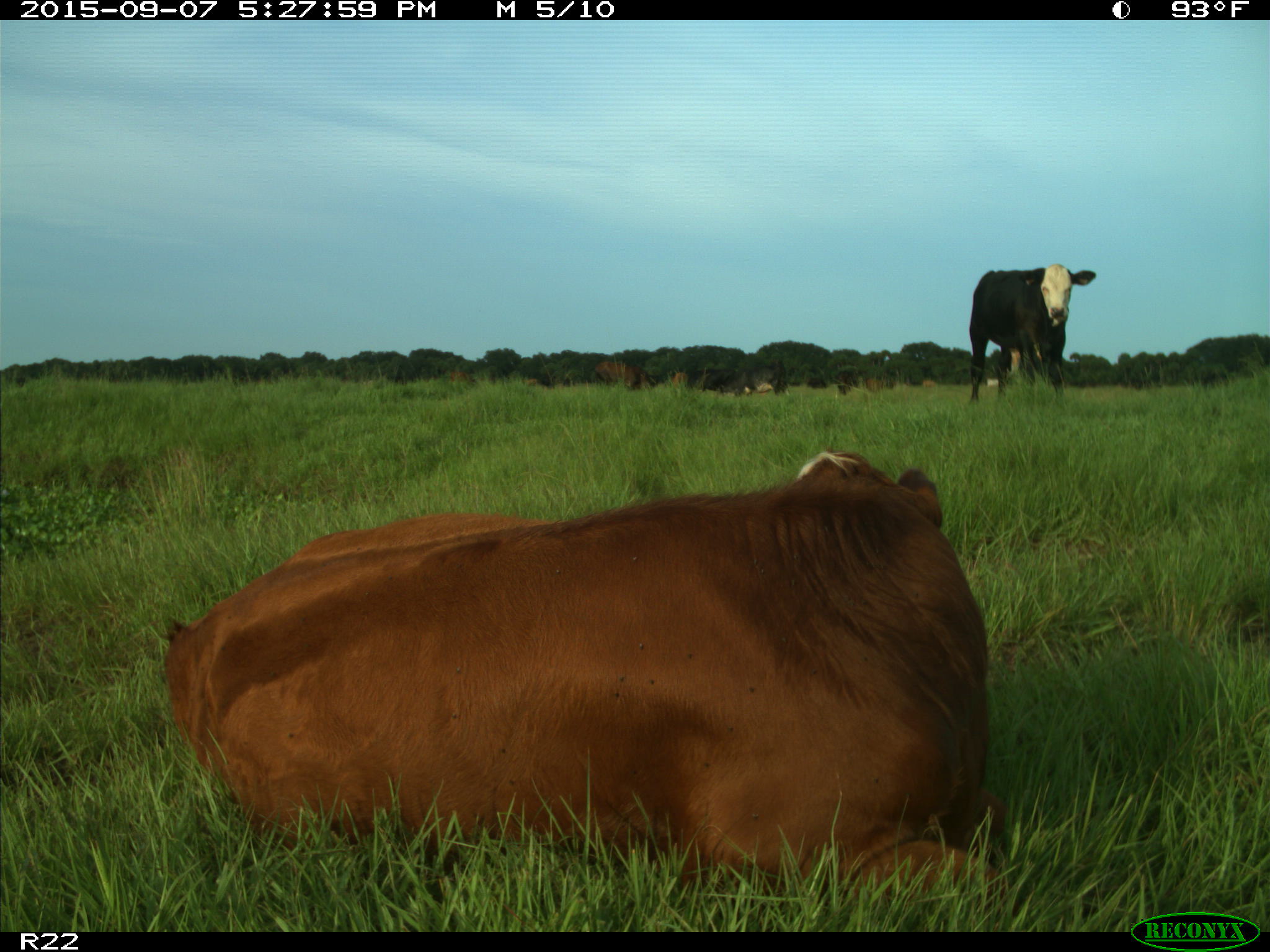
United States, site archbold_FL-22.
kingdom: Animalia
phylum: Chordata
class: Mammalia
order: Artiodactyla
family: Bovidae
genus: Bos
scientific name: Bos taurus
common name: domestic cow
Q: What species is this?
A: Bos taurus (domestic cow).